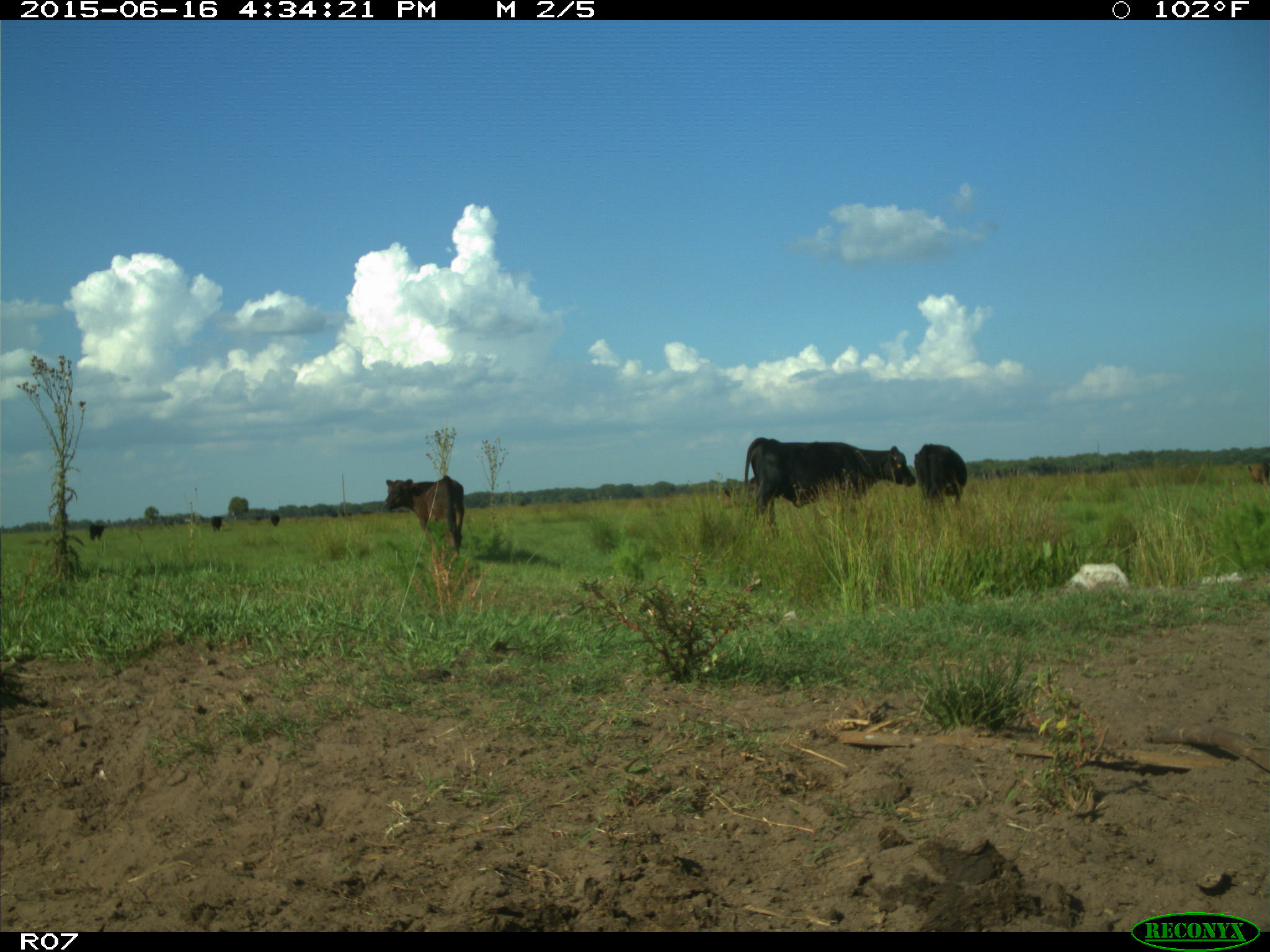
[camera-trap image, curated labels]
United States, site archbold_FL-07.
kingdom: Animalia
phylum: Chordata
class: Mammalia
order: Artiodactyla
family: Bovidae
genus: Bos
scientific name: Bos taurus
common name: domestic cow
Bos taurus (domestic cow).